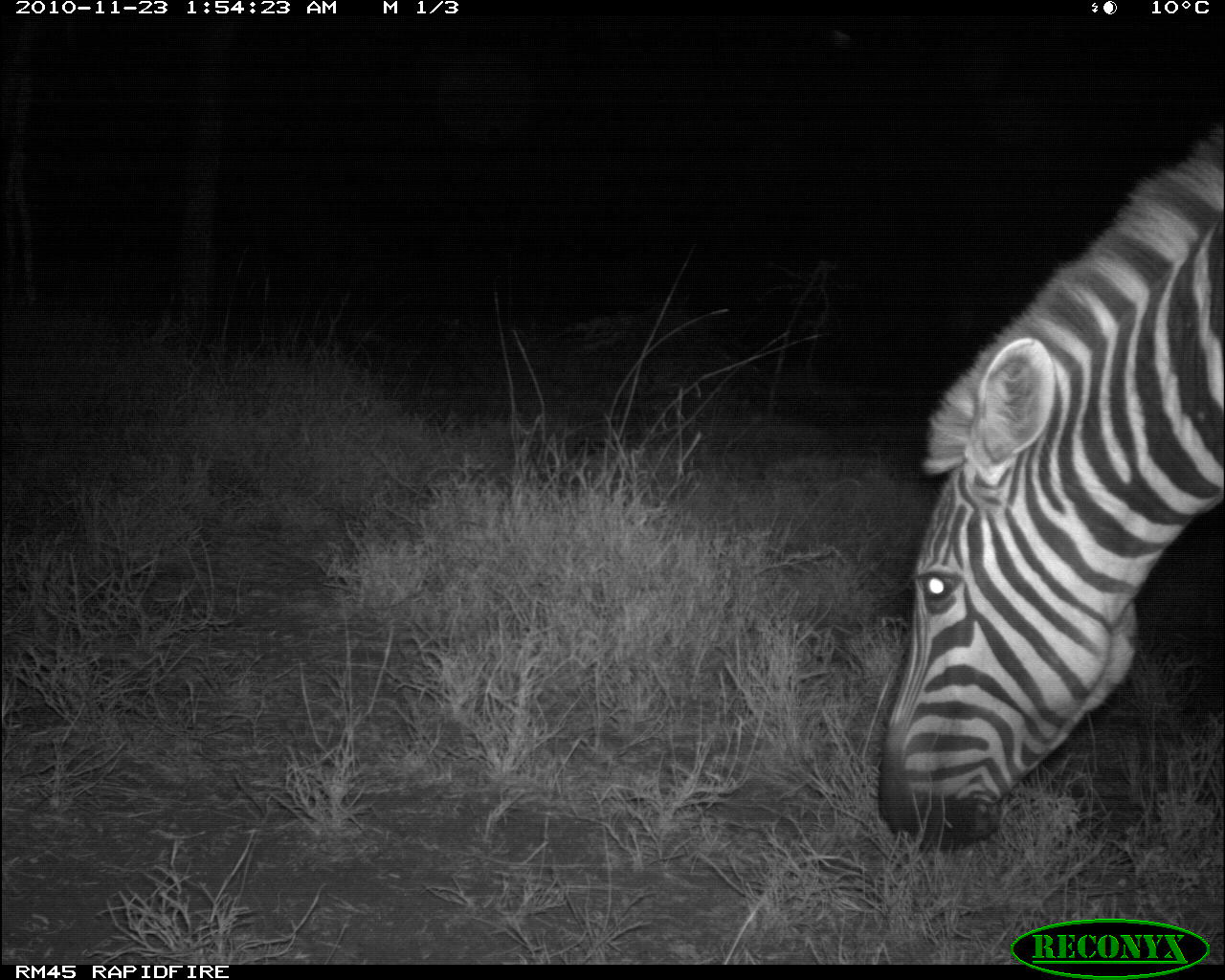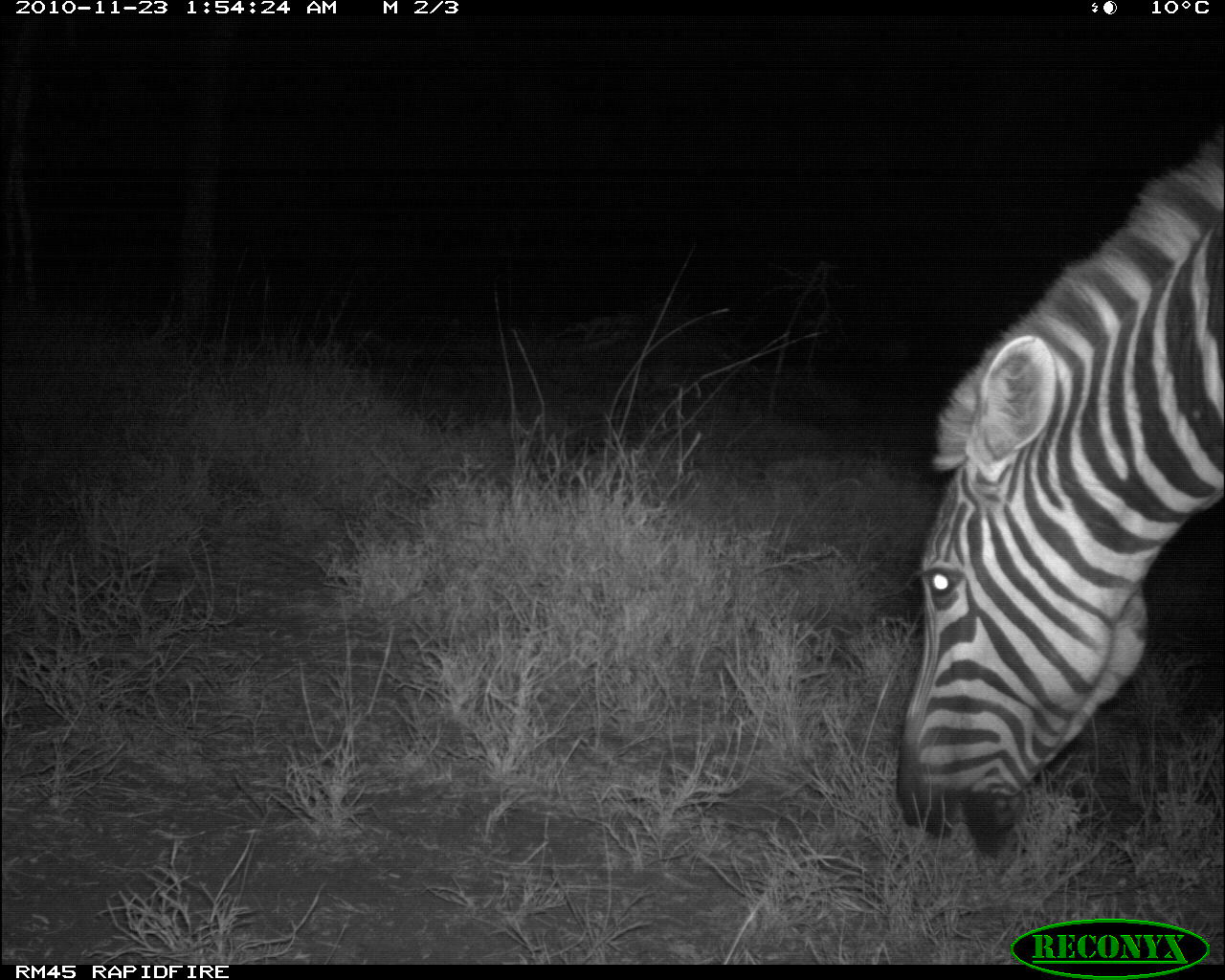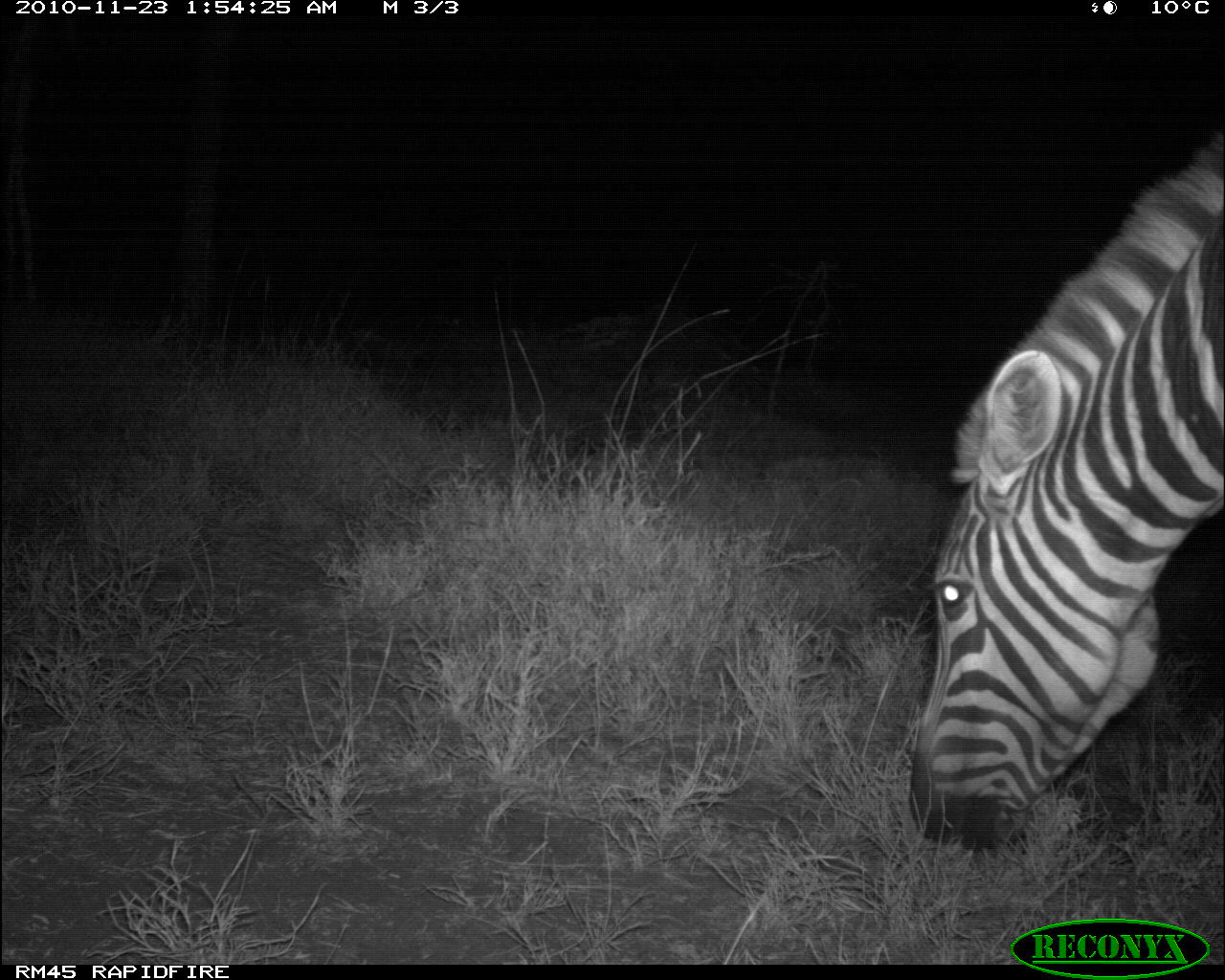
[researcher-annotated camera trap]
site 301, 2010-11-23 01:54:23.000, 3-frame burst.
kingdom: Animalia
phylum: Chordata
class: Mammalia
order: Perissodactyla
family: Equidae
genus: Equus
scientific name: Equus quagga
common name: plains zebra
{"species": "Equus quagga (plains zebra)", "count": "1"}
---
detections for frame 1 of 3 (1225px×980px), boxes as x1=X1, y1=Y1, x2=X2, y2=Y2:
equus quagga: x1=874, y1=109, x2=1225, y2=850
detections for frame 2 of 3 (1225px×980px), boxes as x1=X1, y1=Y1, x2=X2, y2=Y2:
equus quagga: x1=894, y1=109, x2=1225, y2=854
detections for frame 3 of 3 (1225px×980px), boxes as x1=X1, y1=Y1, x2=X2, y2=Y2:
equus quagga: x1=906, y1=125, x2=1225, y2=855